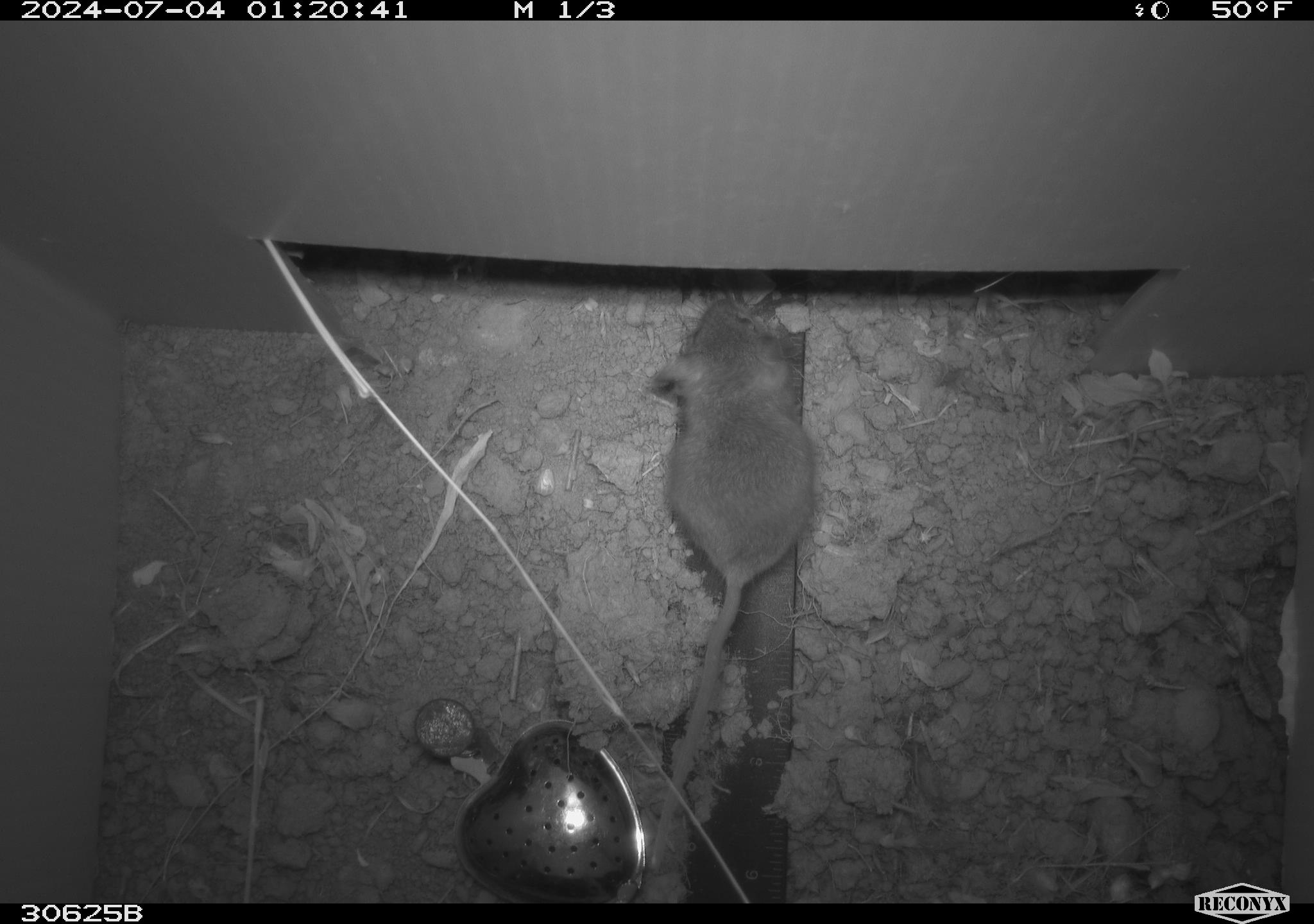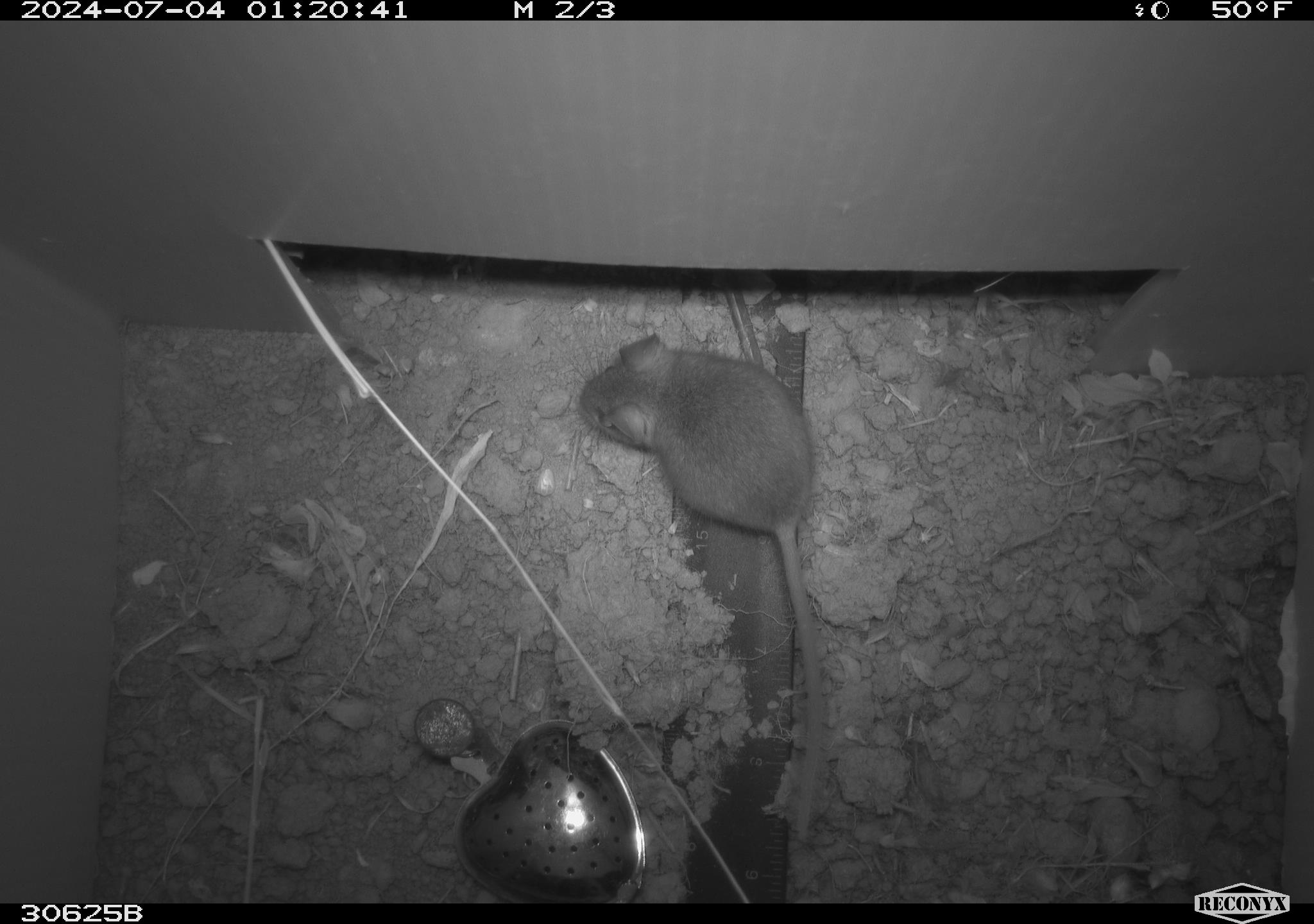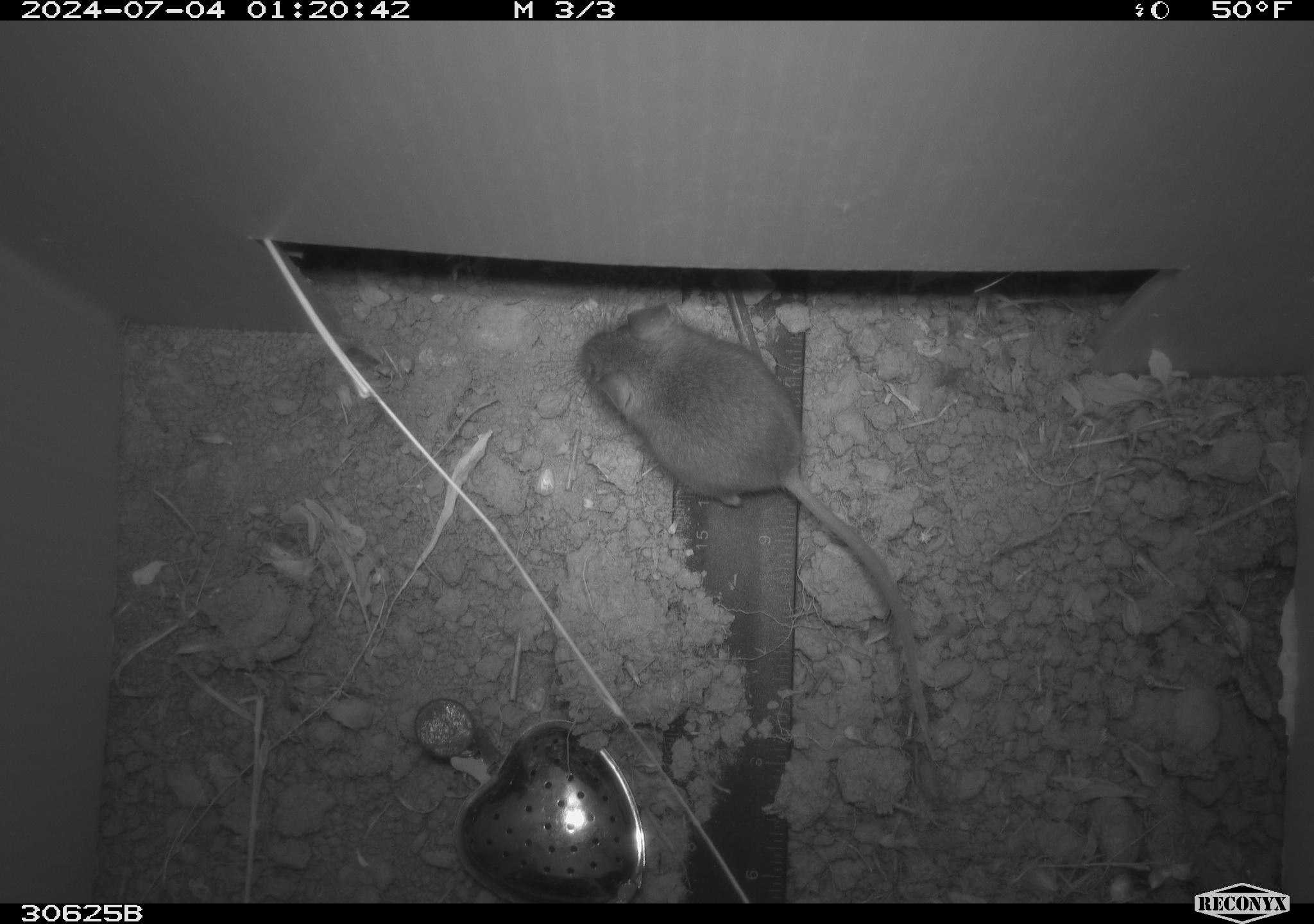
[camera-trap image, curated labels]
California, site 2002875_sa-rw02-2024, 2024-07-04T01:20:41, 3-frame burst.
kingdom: Animalia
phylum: Chordata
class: Mammalia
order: Rodentia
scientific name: Rodentia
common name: mouse species